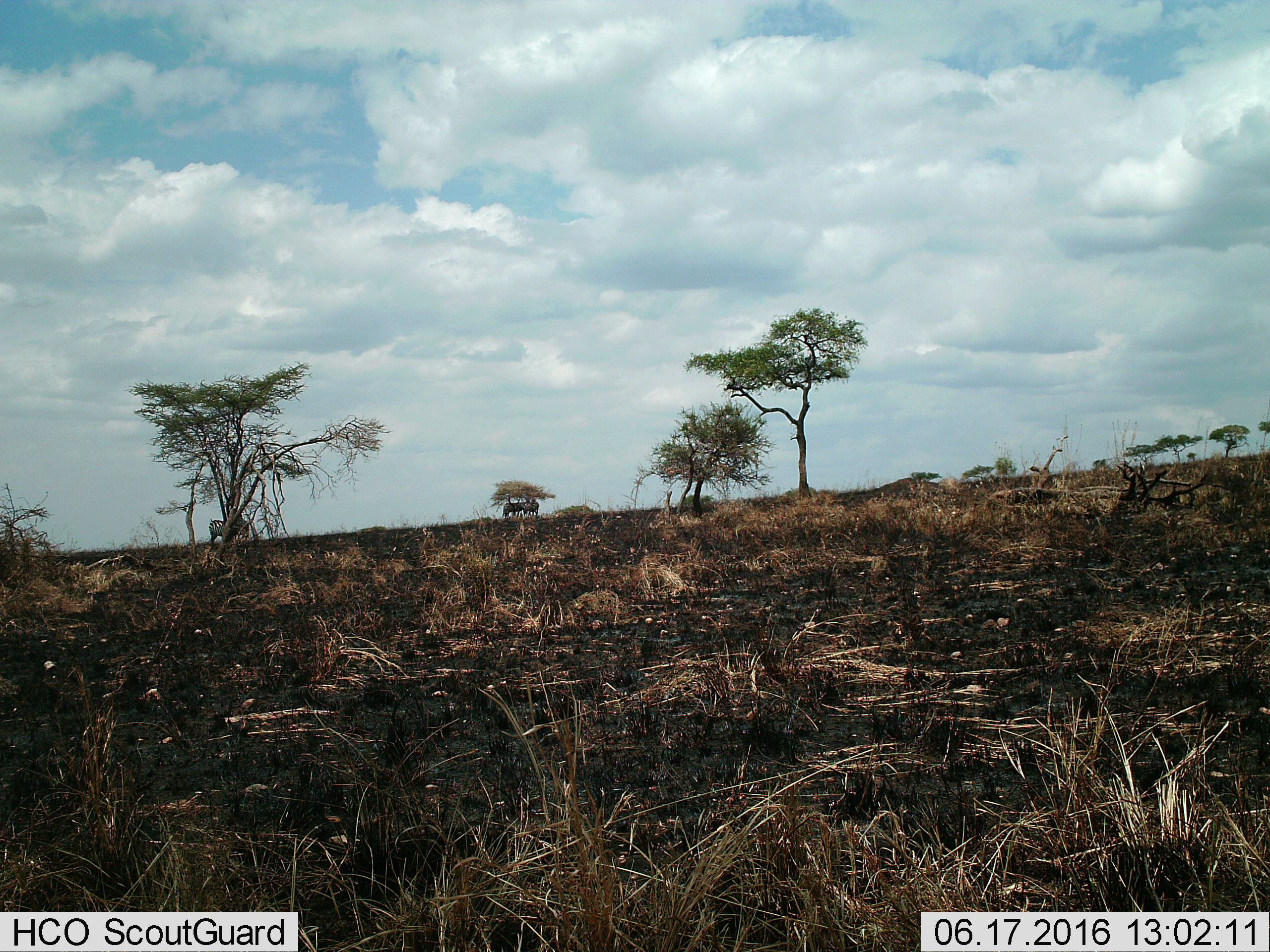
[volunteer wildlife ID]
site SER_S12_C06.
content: unidentified animal